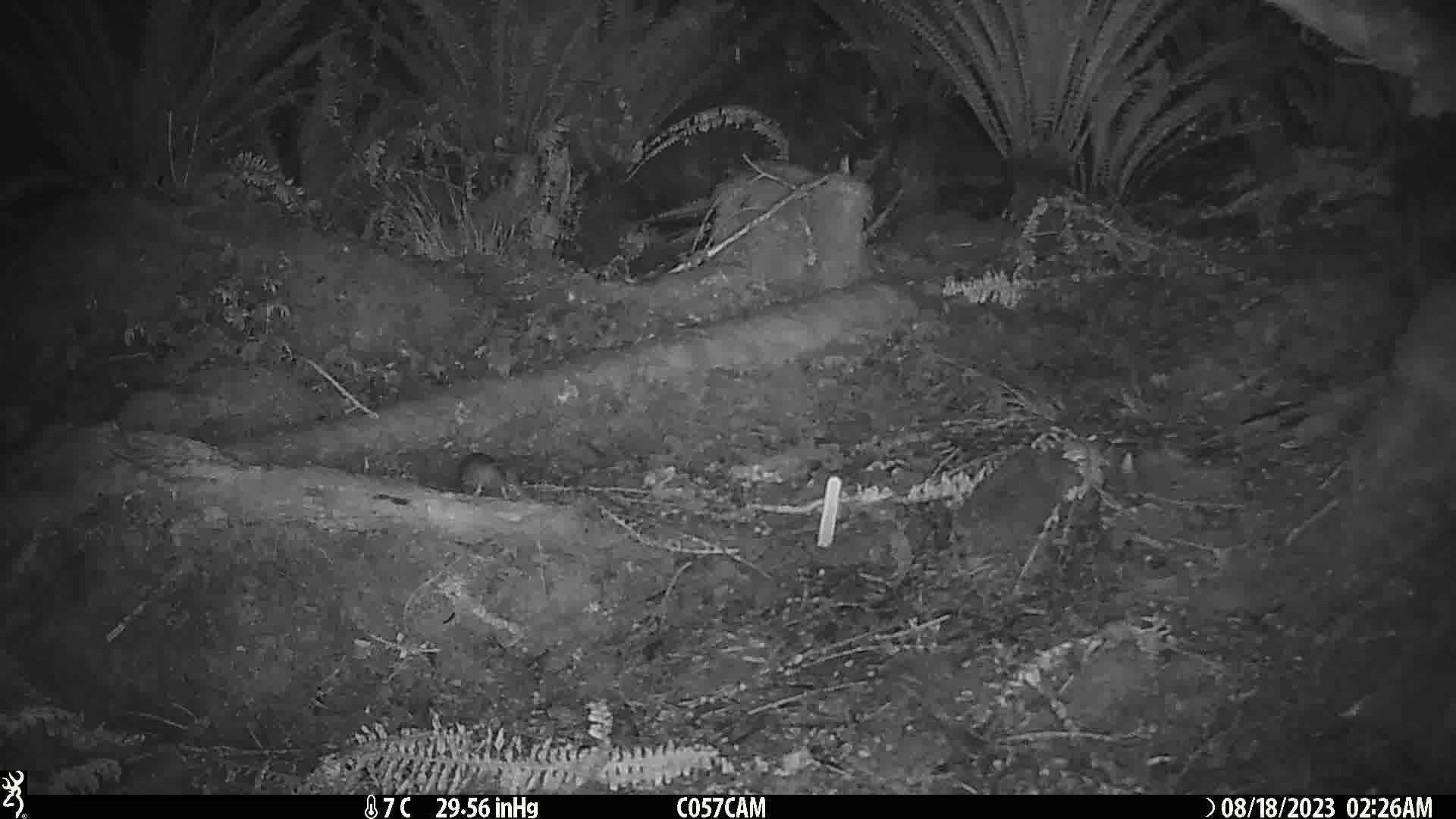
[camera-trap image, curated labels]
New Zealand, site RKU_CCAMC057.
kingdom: Animalia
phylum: Chordata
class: Mammalia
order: Rodentia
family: Muridae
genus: Rattus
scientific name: Rattus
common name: rat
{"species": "rat (Rattus)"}